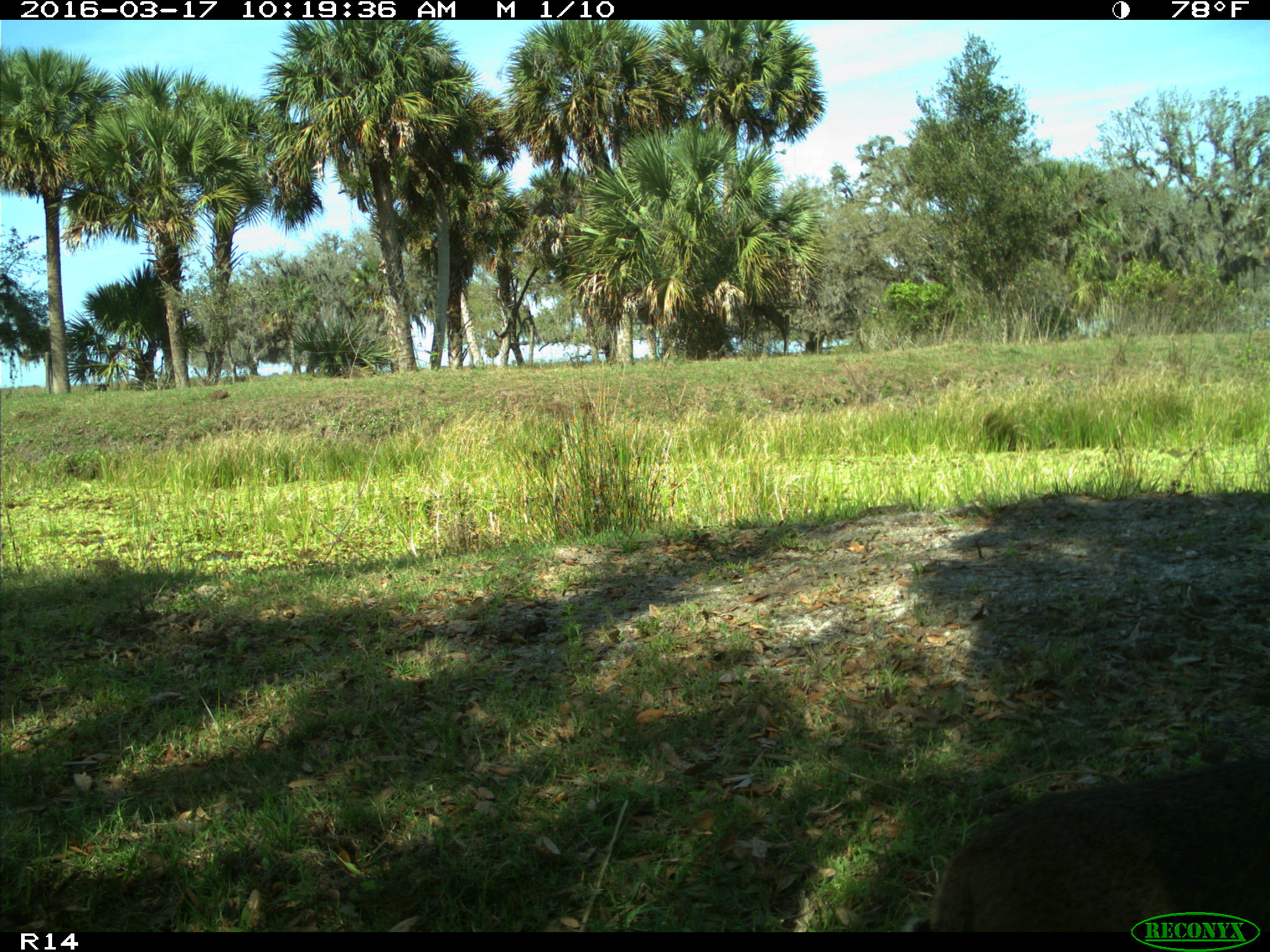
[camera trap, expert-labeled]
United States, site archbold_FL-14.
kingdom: Animalia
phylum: Chordata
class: Mammalia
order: Carnivora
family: Felidae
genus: Lynx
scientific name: Lynx rufus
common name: bobcat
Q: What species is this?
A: Lynx rufus (bobcat).